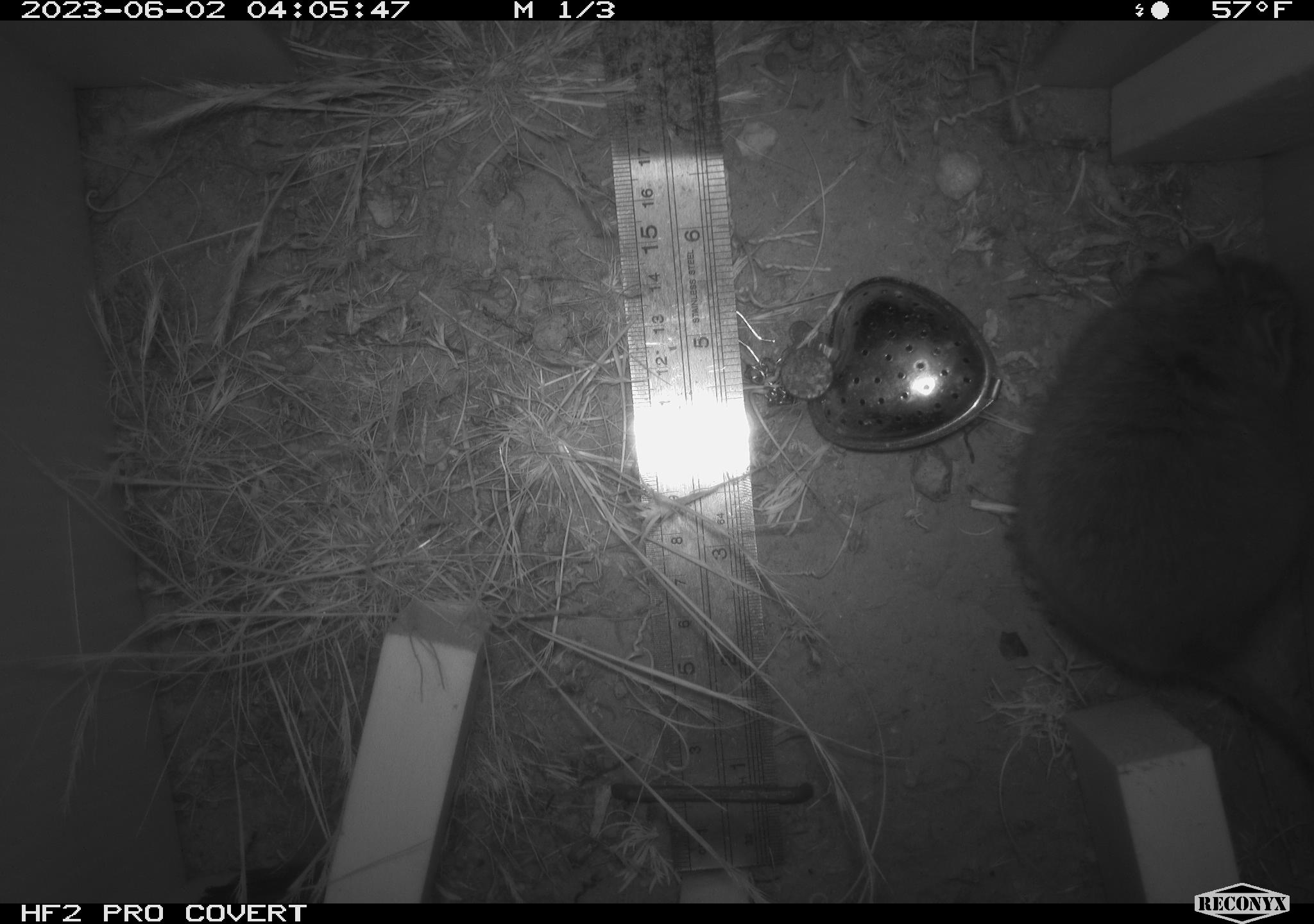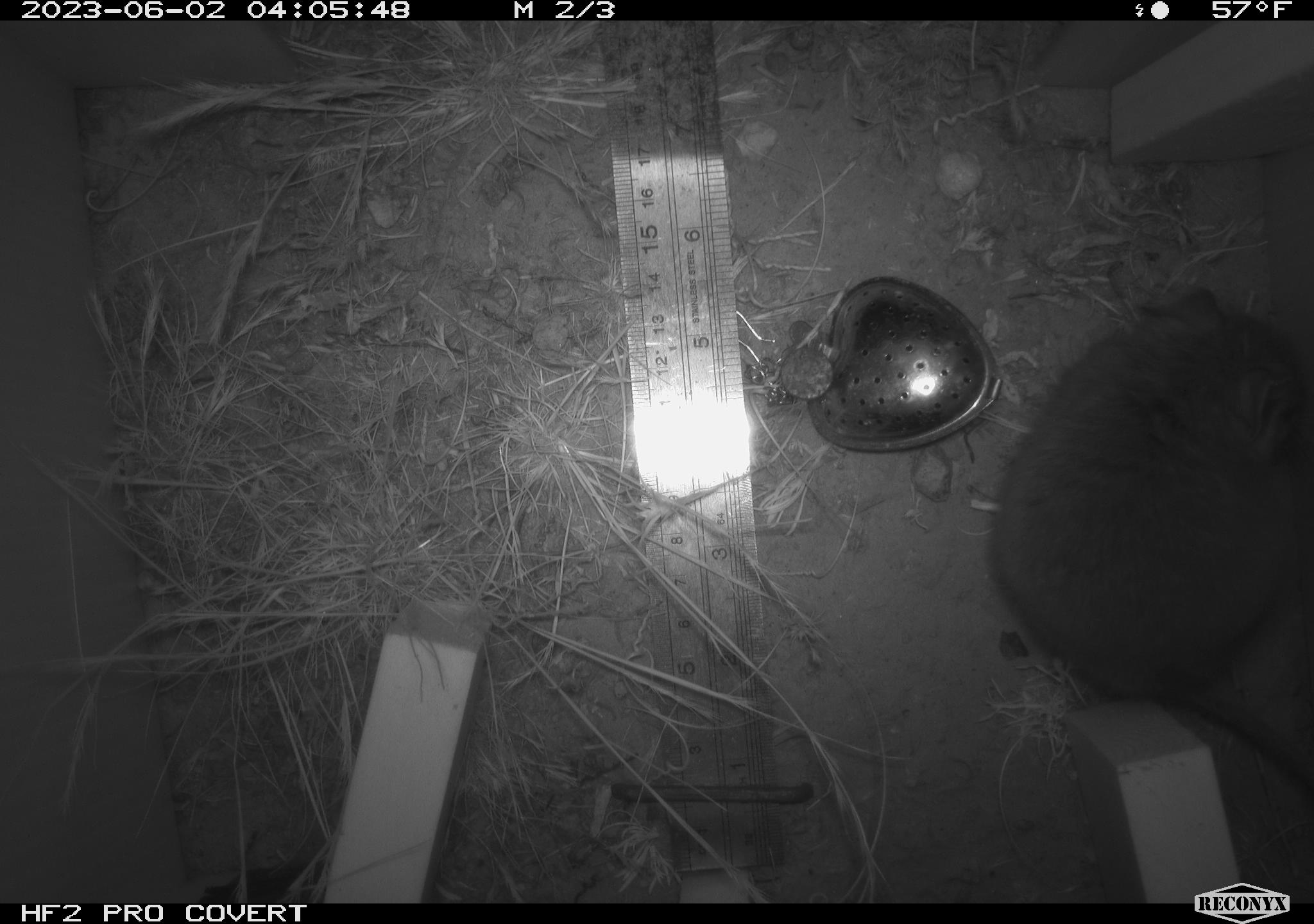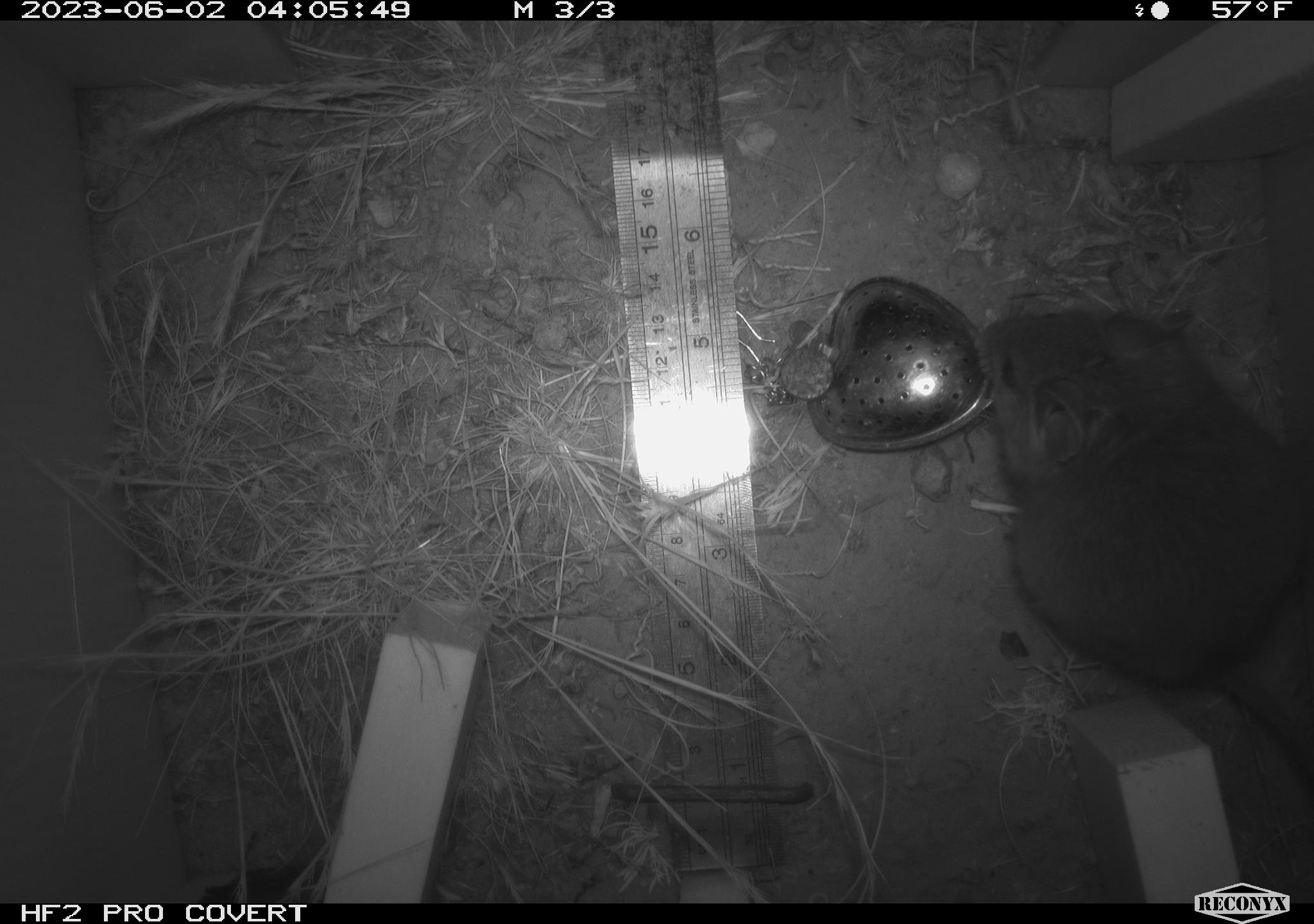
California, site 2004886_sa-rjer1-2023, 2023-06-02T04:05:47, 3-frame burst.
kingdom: Animalia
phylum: Chordata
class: Mammalia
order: Rodentia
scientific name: Rodentia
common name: woodrat or rat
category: woodrat or rat species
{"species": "woodrat or rat species (woodrat or rat) (Rodentia)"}